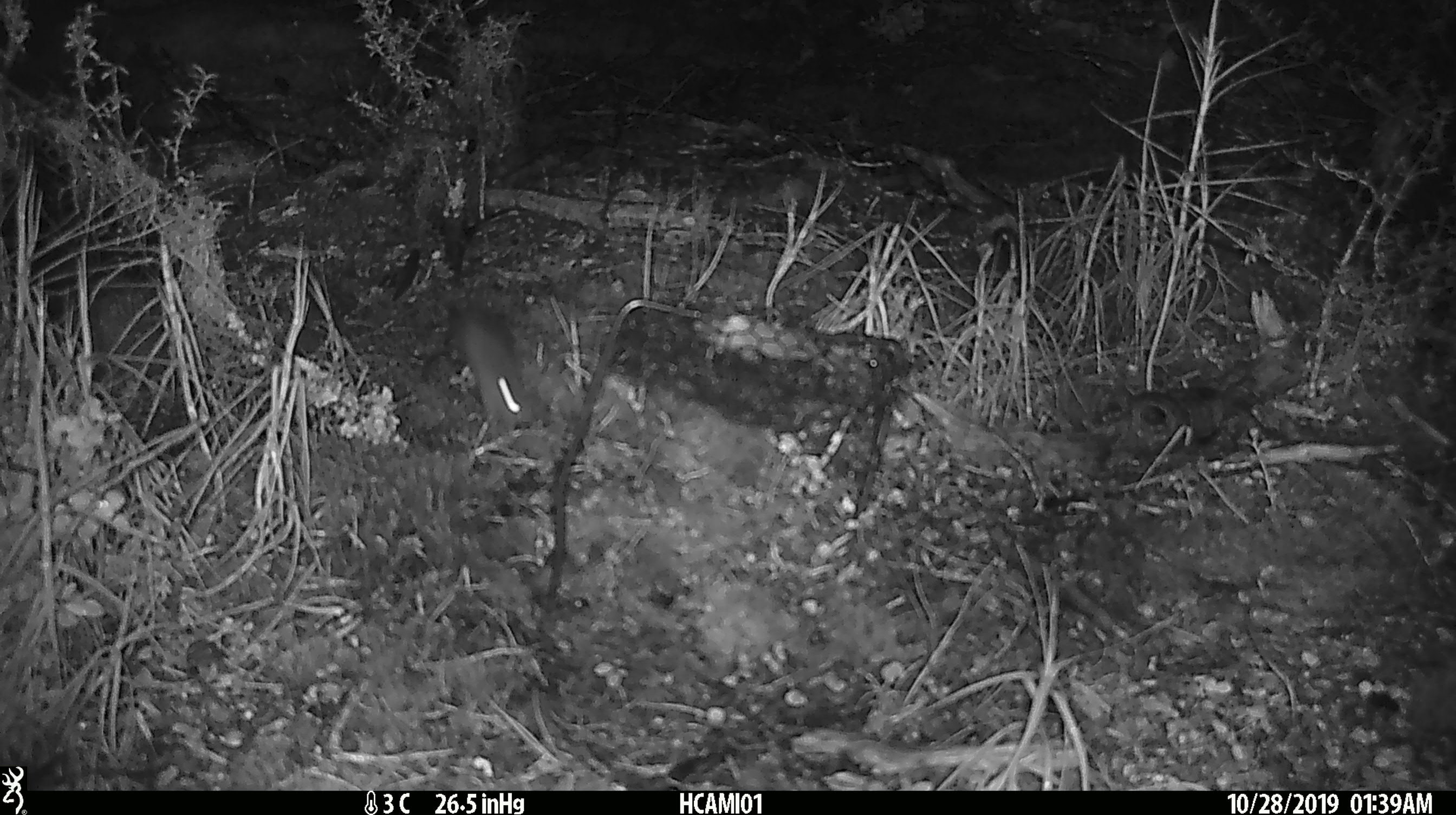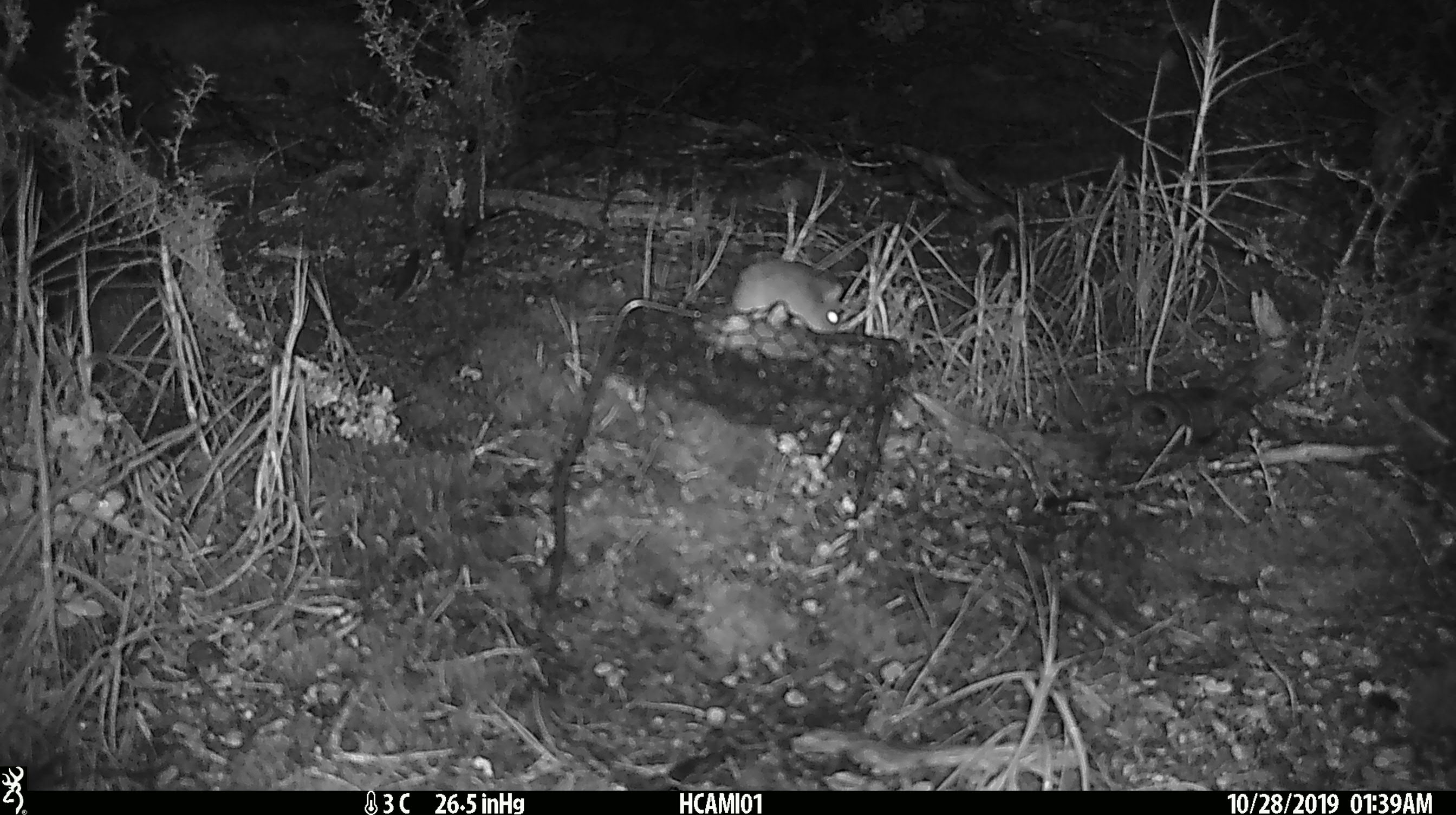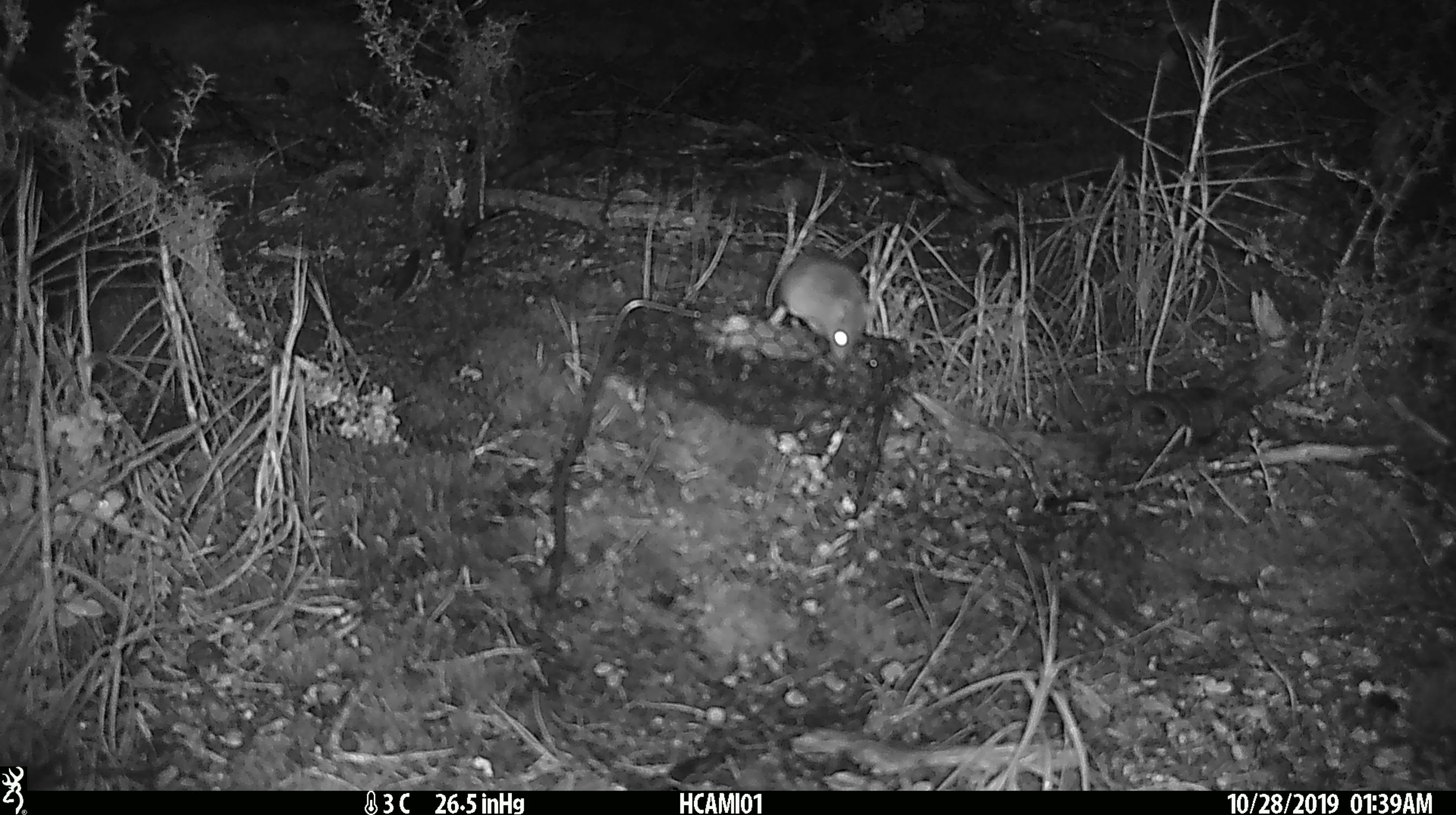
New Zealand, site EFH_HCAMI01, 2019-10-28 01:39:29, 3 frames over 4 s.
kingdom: Animalia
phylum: Chordata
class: Mammalia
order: Rodentia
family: Muridae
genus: Mus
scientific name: Mus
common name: mouse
Mouse (Mus).